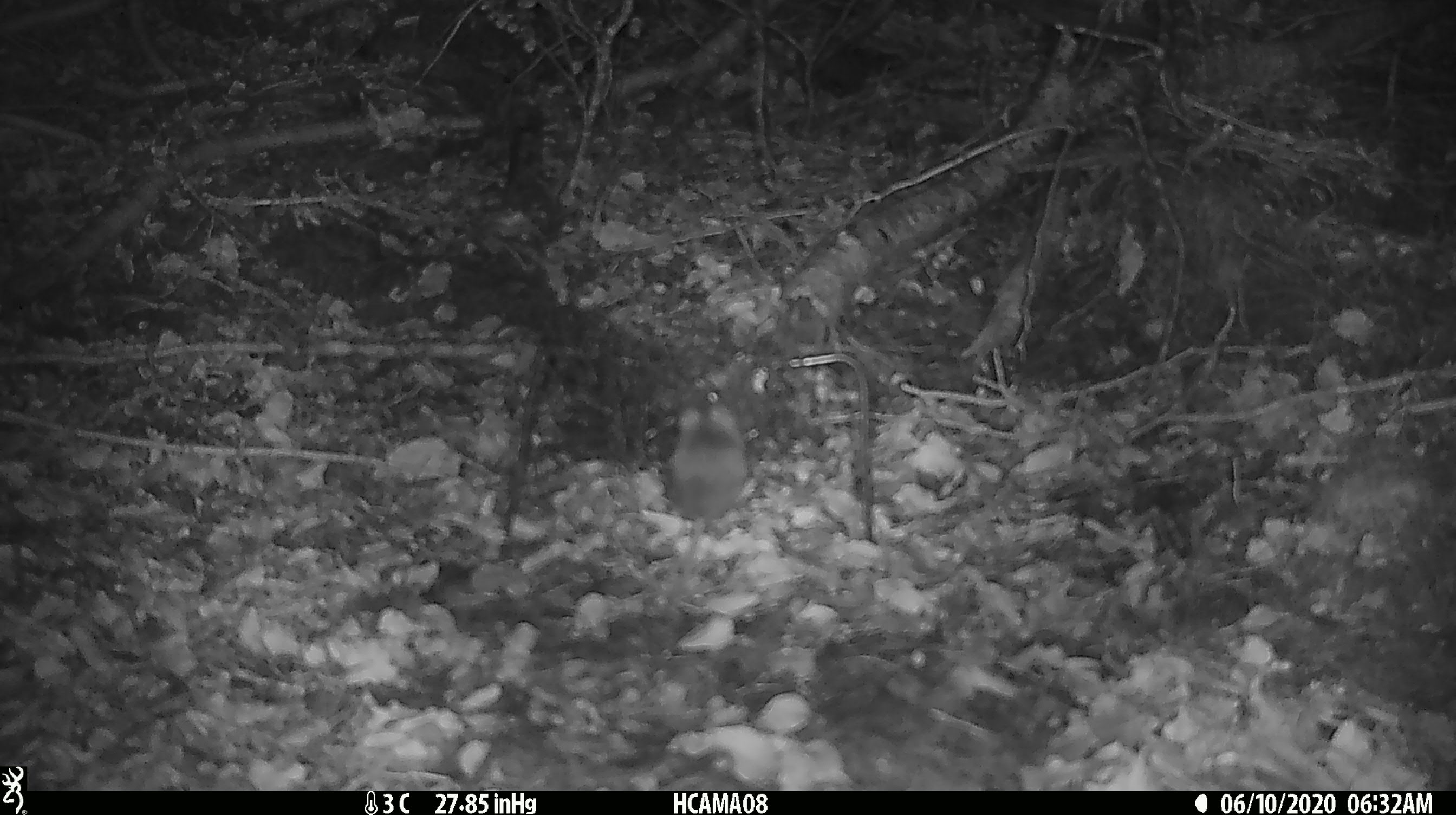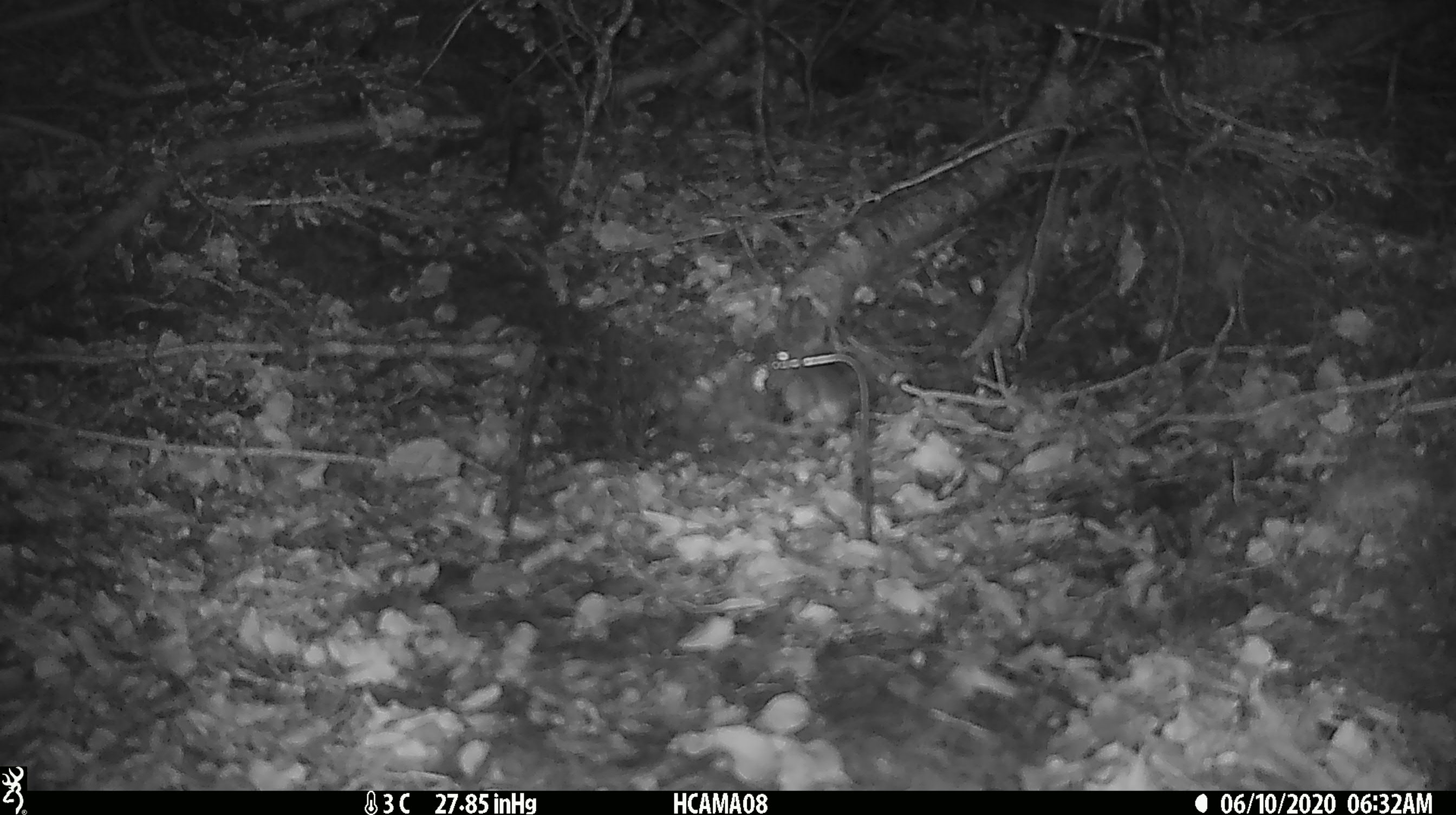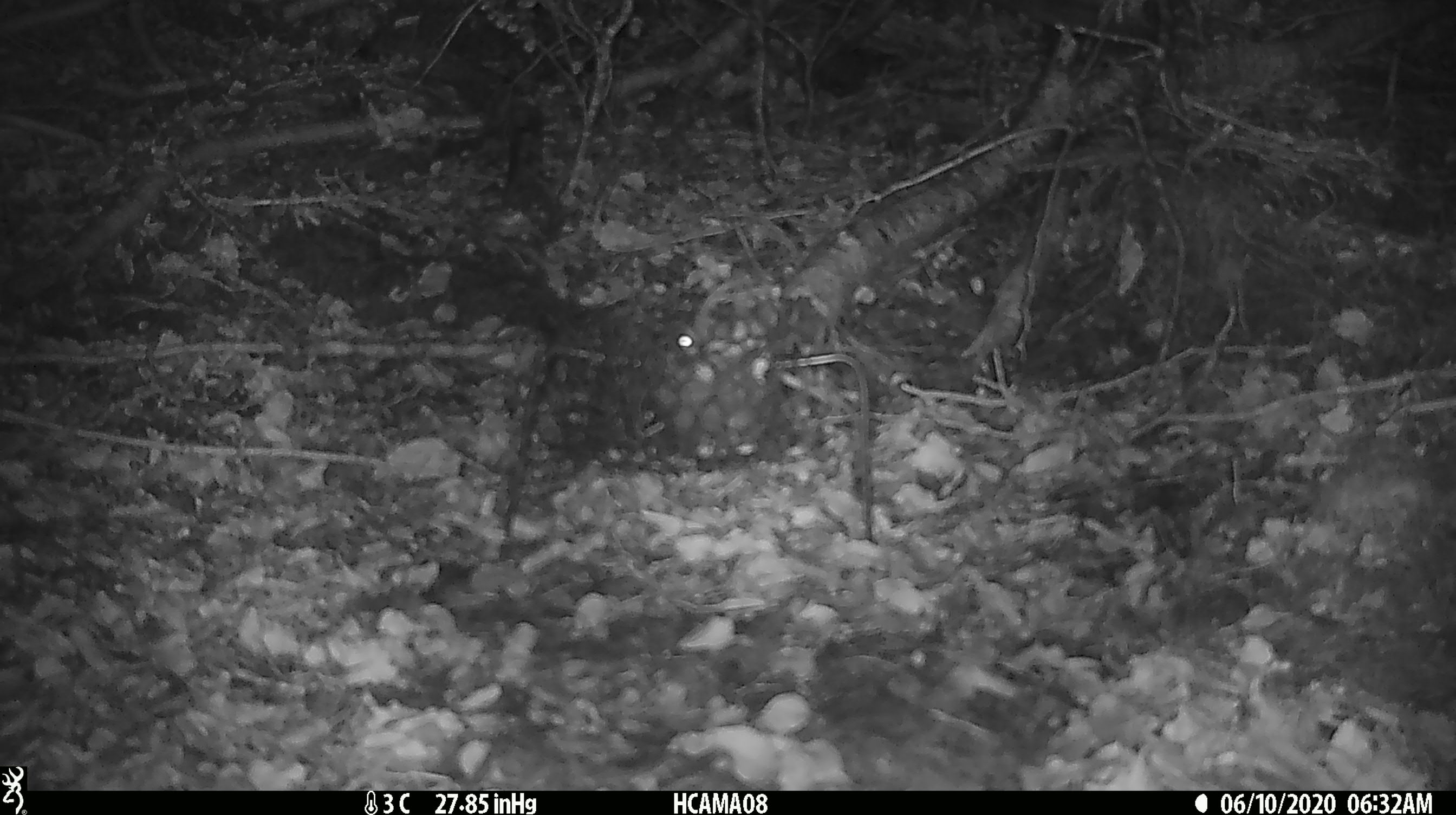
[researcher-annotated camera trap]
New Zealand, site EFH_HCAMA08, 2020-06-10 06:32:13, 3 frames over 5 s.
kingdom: Animalia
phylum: Chordata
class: Mammalia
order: Rodentia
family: Muridae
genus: Mus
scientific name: Mus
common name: mouse